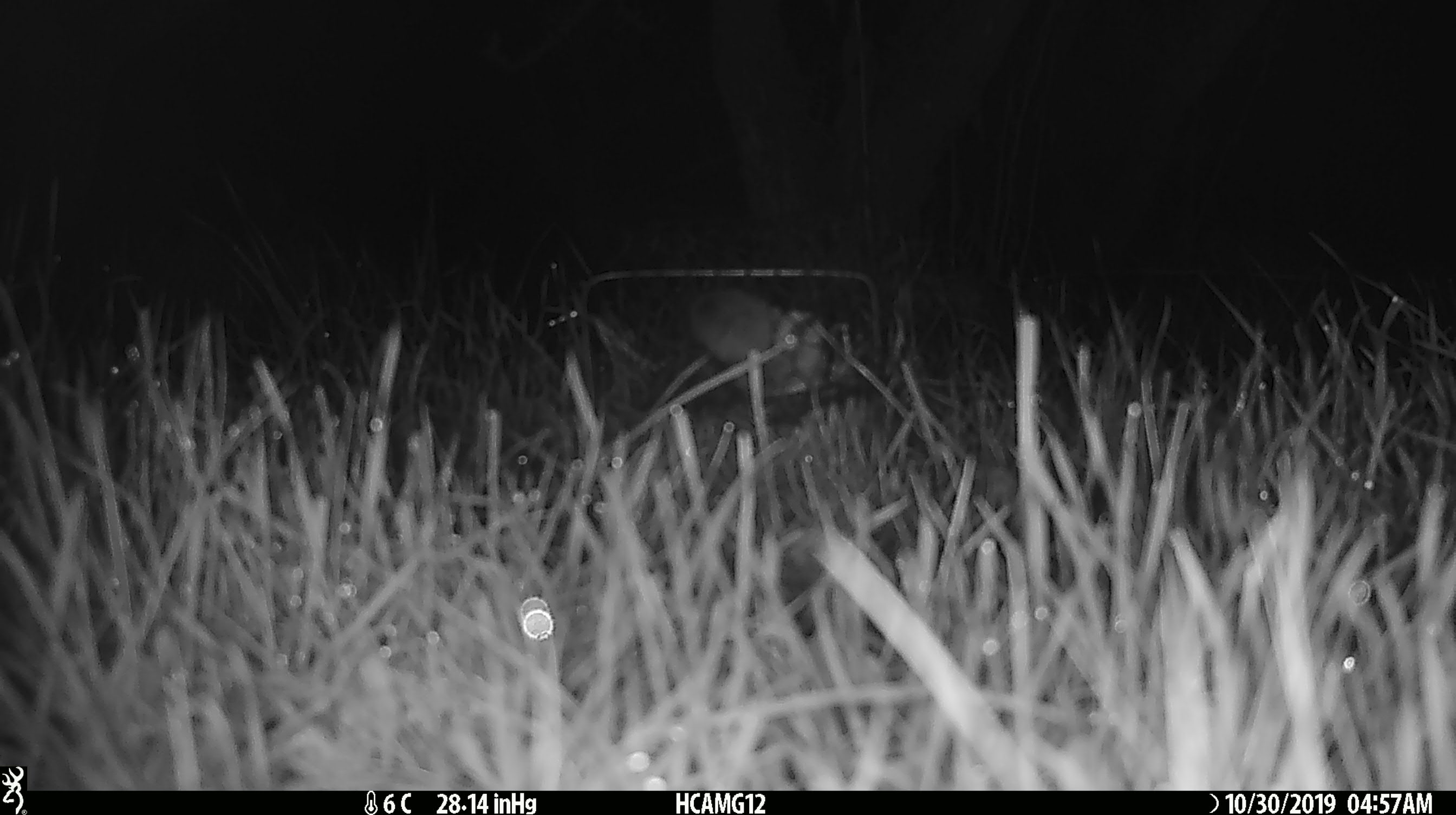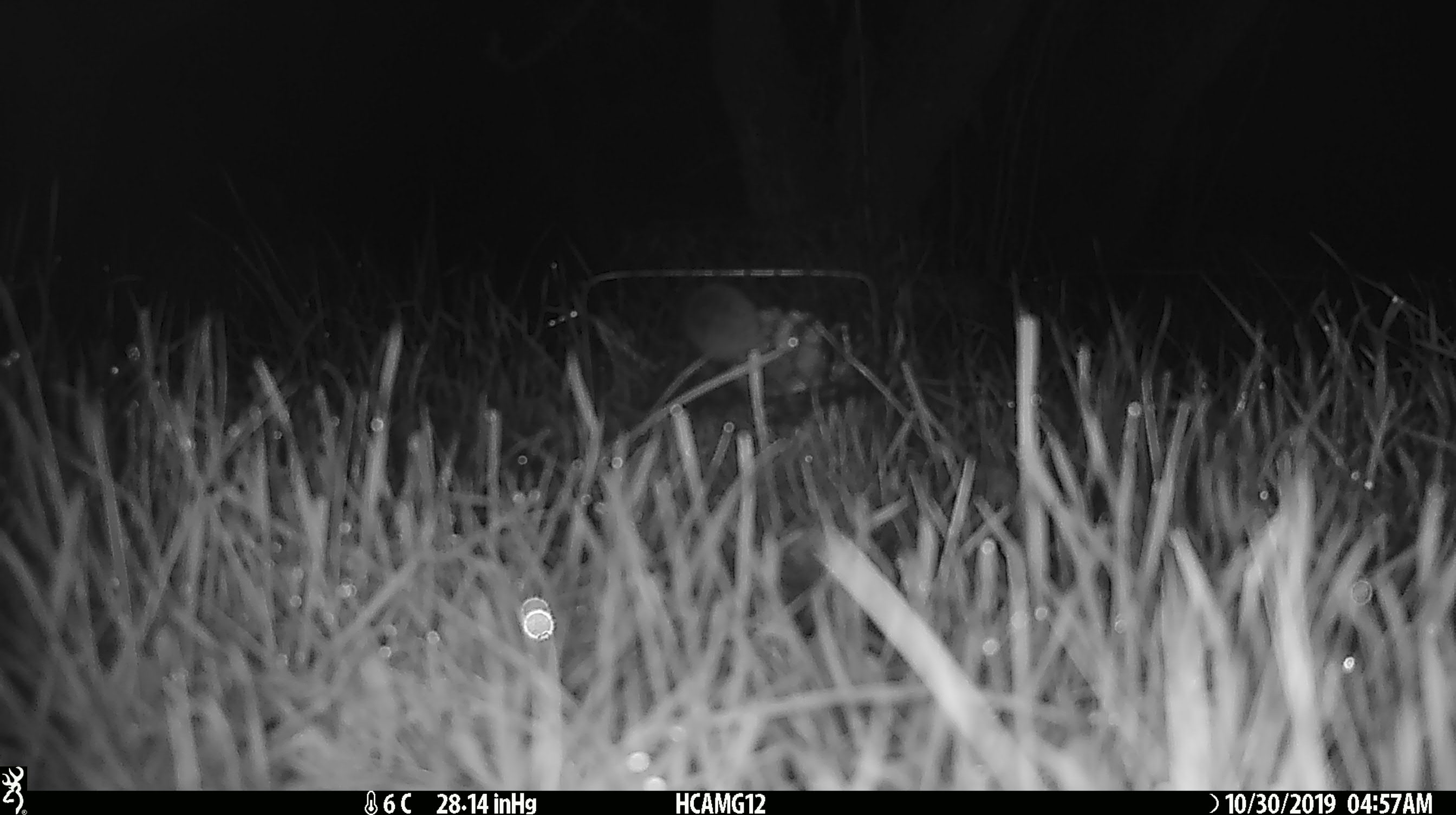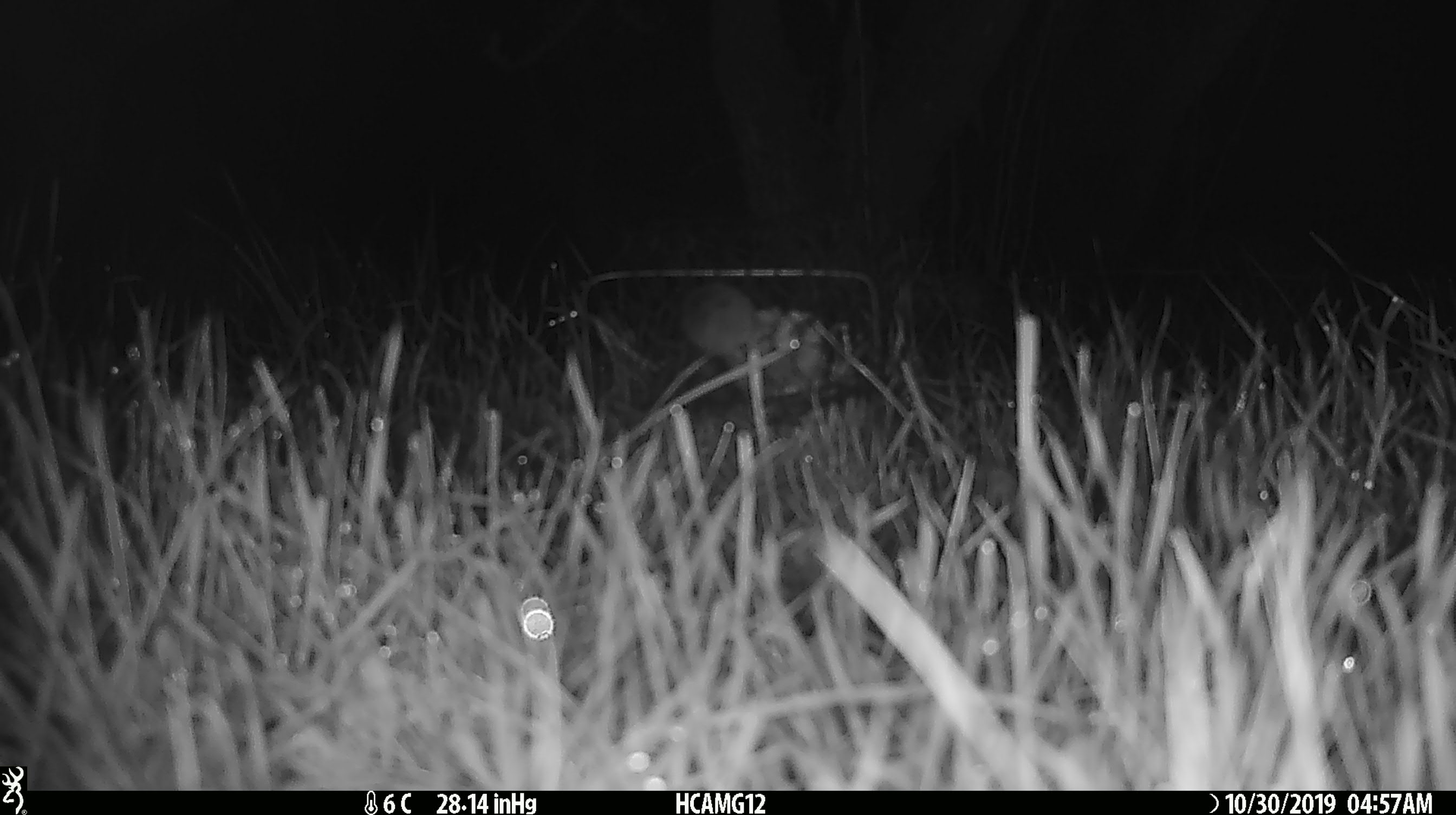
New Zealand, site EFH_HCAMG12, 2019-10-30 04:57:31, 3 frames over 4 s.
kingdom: Animalia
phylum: Chordata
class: Mammalia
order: Rodentia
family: Muridae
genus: Mus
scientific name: Mus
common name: mouse